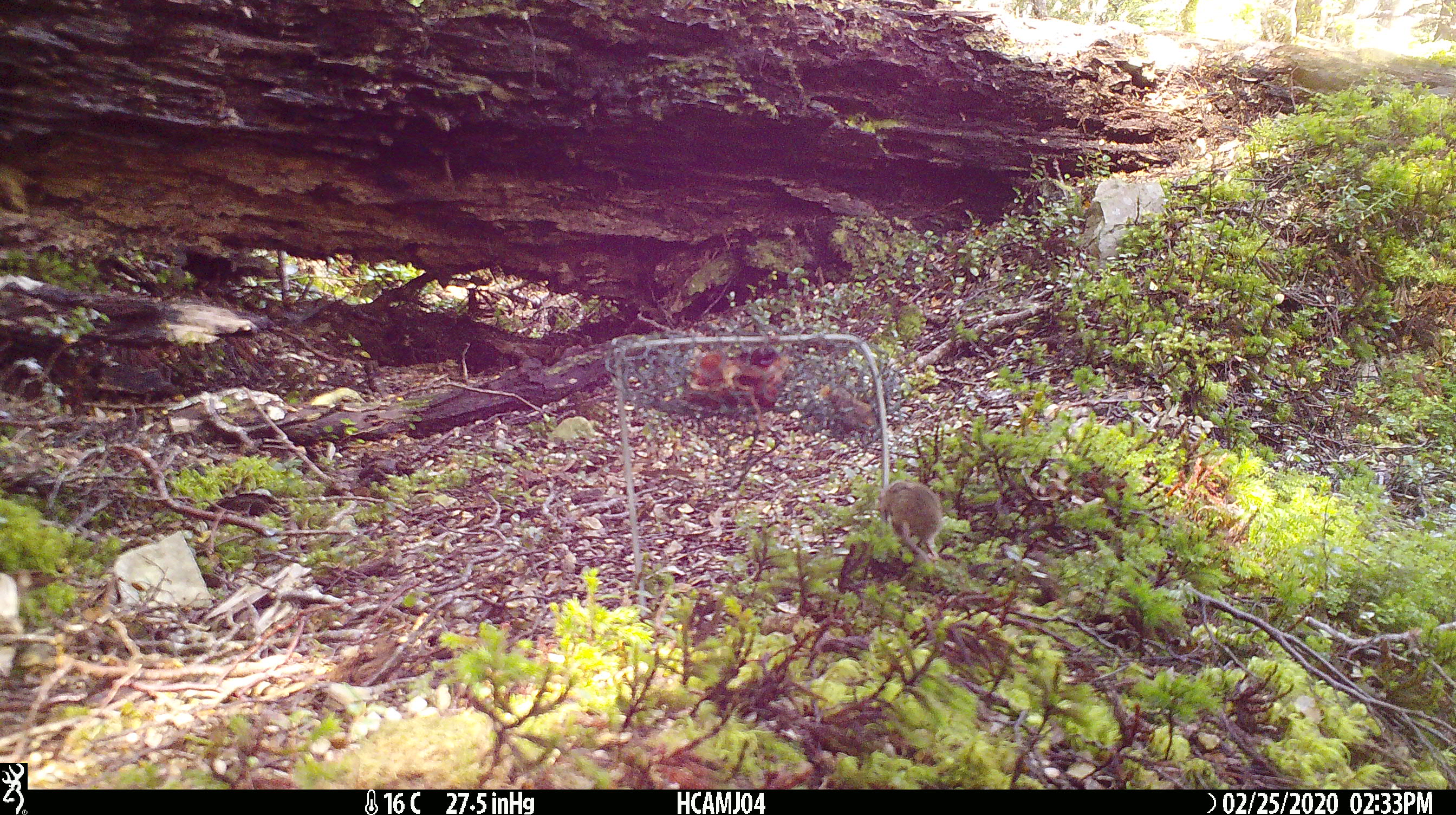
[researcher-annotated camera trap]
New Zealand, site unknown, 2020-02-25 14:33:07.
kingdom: Animalia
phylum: Chordata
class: Mammalia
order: Rodentia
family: Muridae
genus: Mus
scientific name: Mus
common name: mouse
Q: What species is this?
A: Mouse (Mus).